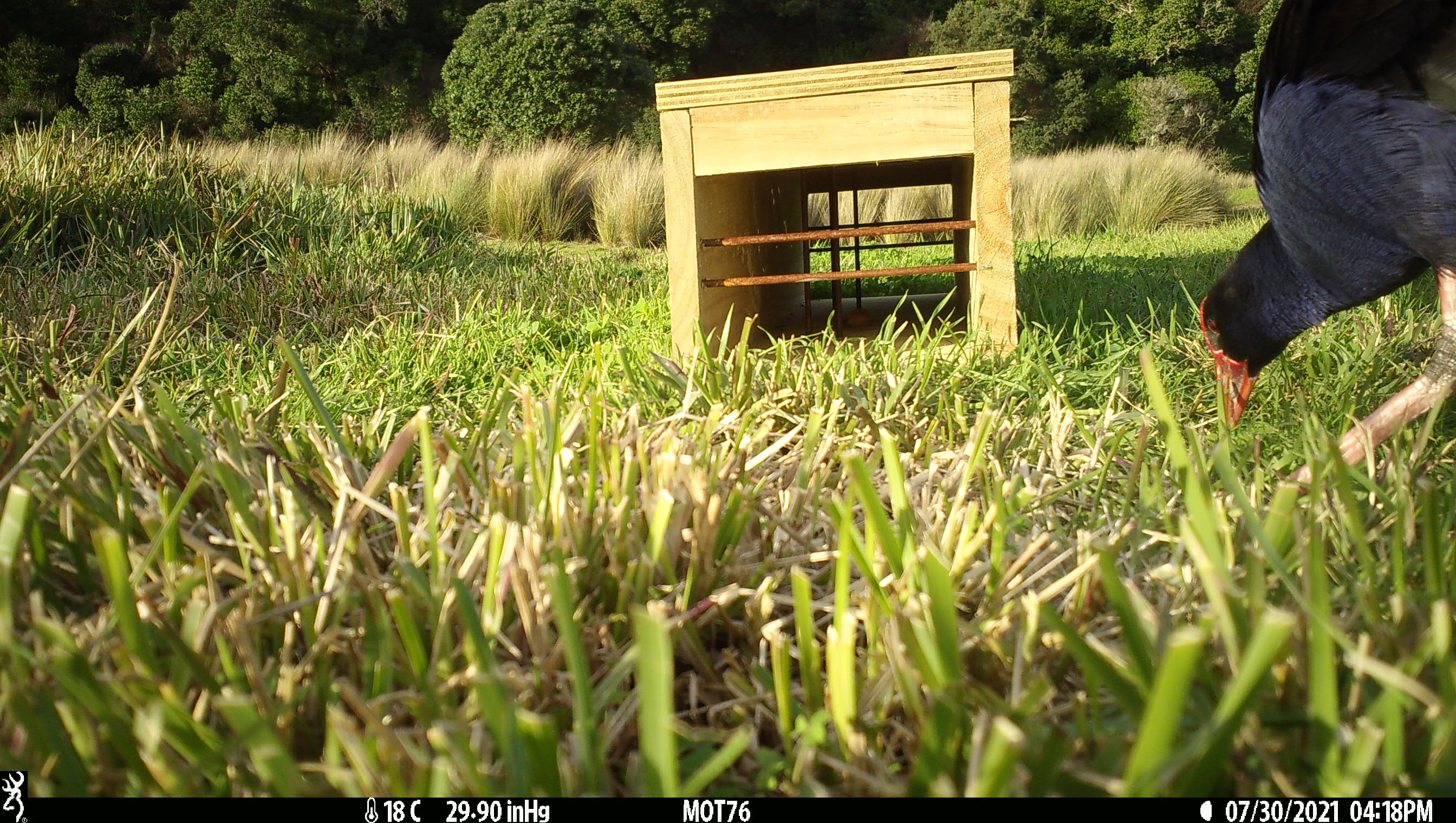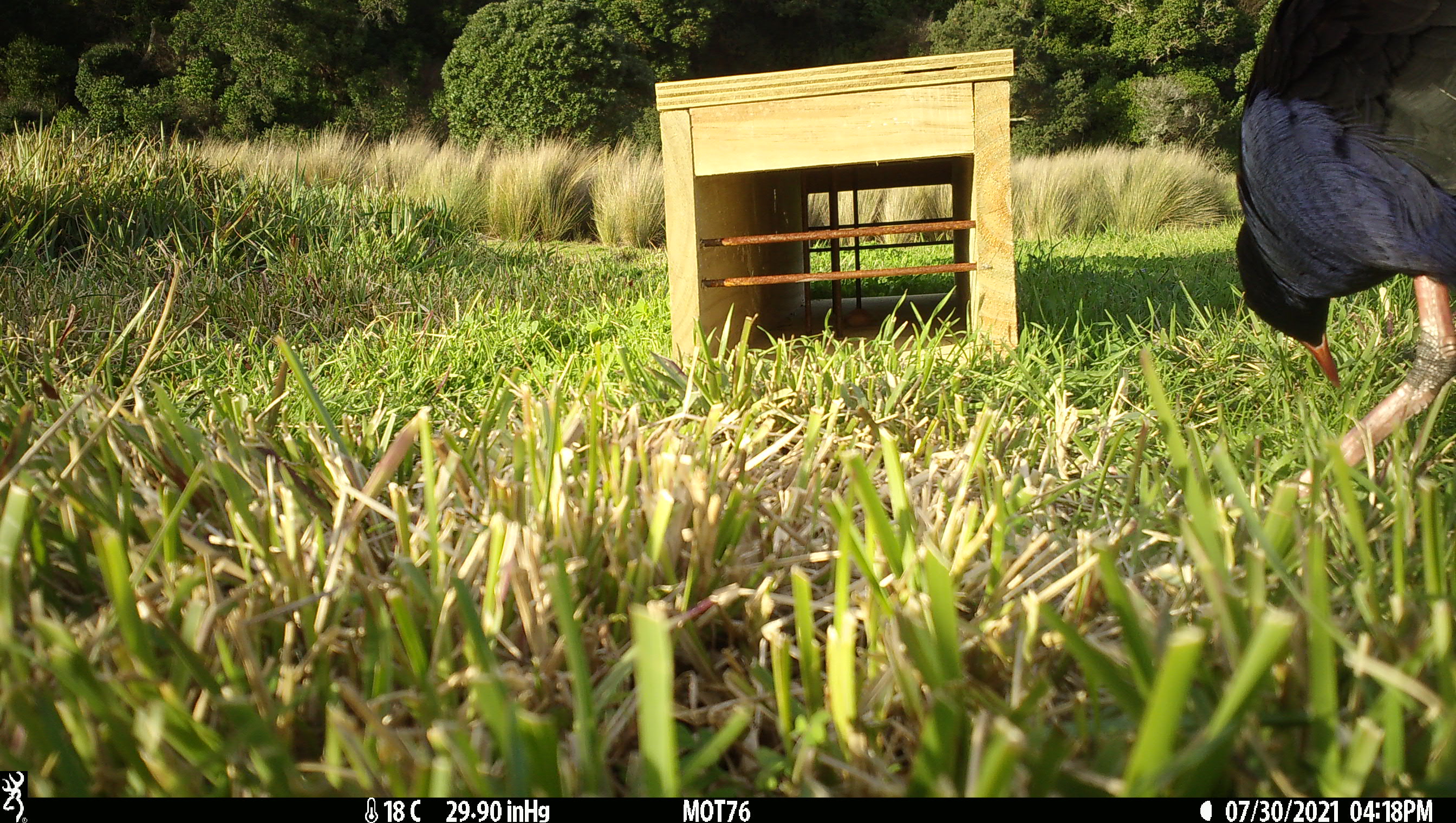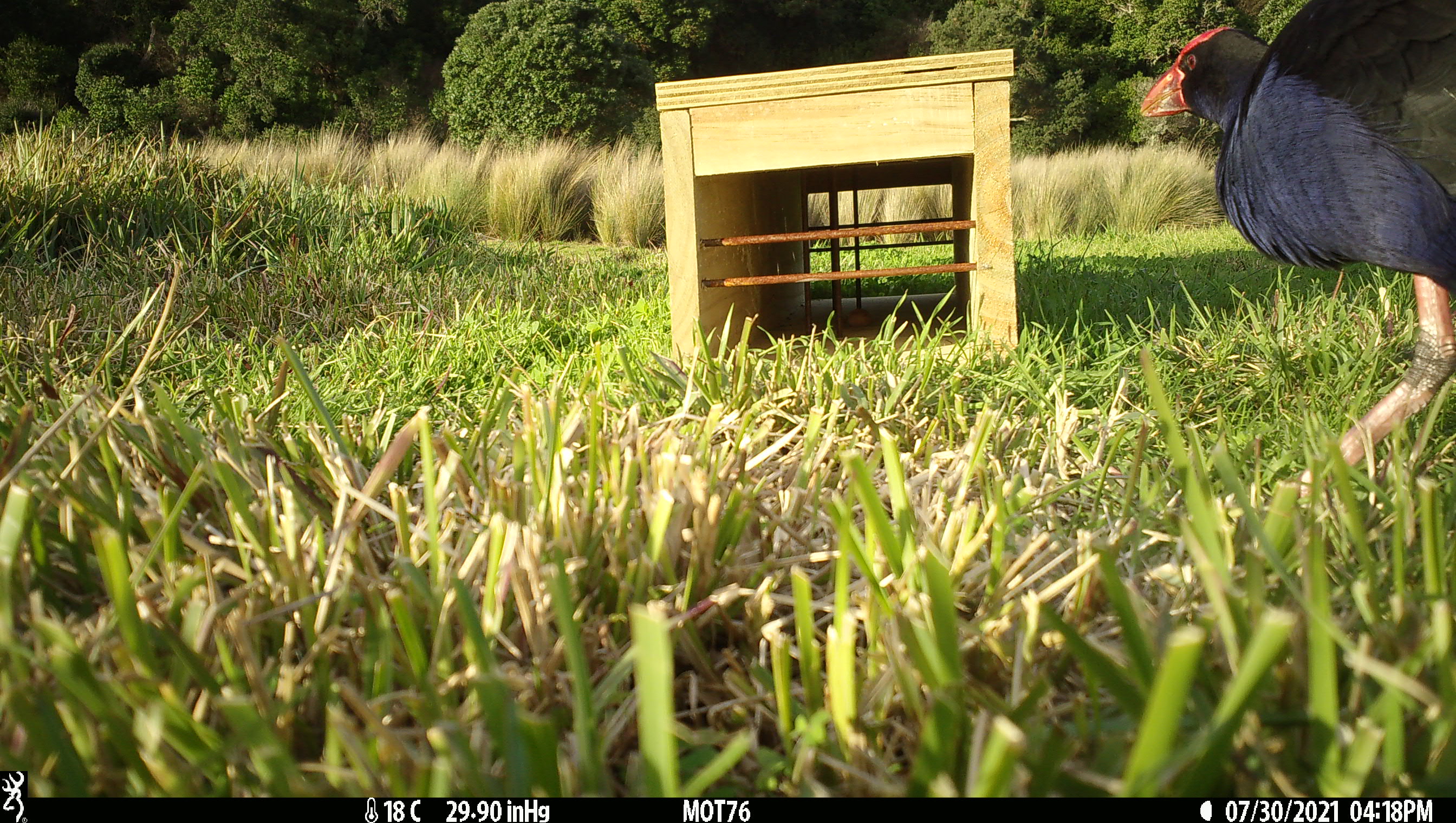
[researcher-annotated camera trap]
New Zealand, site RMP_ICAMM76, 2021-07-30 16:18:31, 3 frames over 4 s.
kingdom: Animalia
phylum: Chordata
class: Aves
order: Gruiformes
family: Rallidae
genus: Porphyrio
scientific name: Porphyrio melanotus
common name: australasian swamphen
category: pukeko